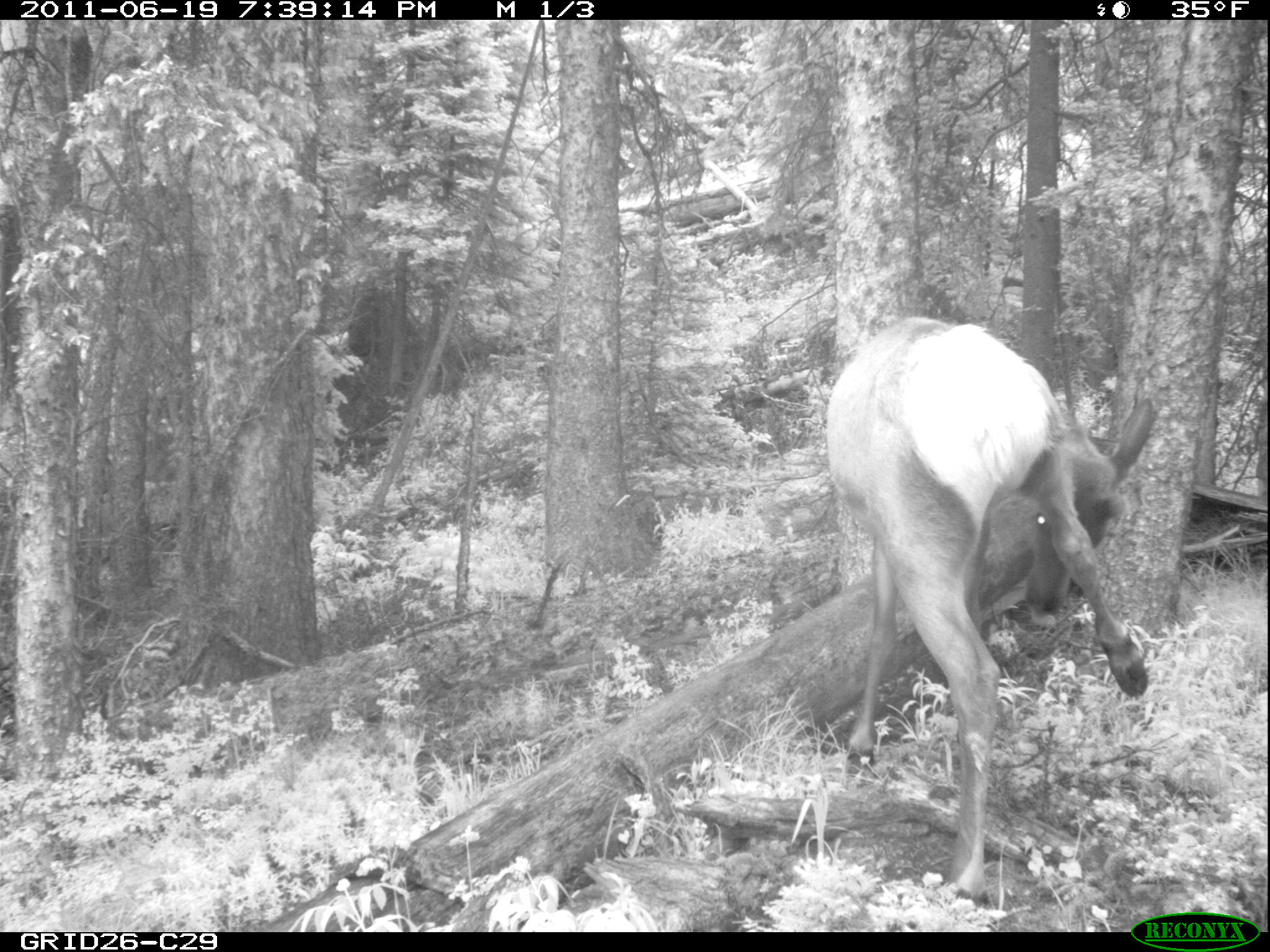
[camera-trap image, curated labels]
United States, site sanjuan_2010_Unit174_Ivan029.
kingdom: Animalia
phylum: Chordata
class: Mammalia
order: Artiodactyla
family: Cervidae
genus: Cervus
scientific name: Cervus elaphus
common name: red deer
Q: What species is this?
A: Cervus elaphus (red deer).